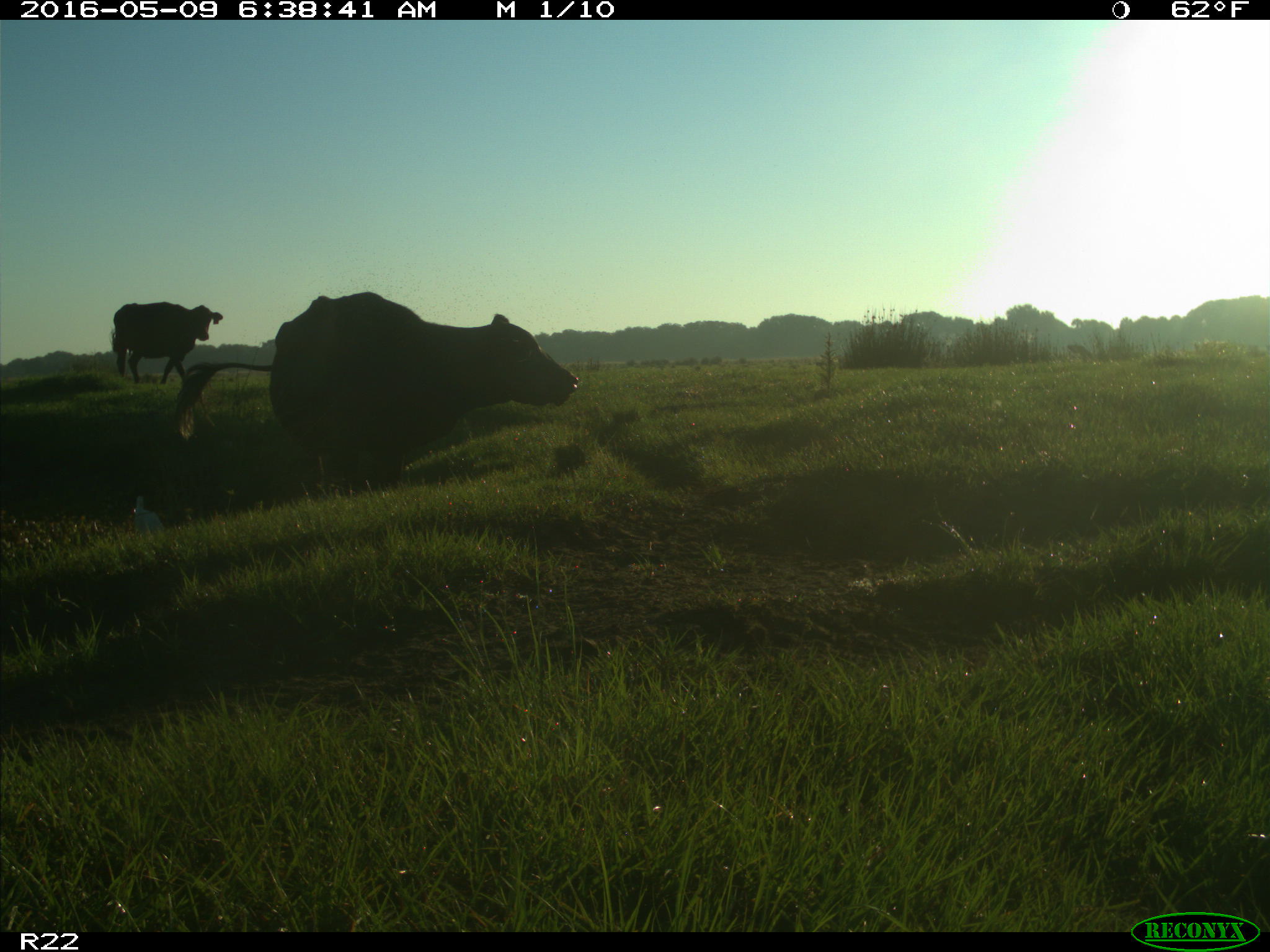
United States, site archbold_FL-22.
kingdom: Animalia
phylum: Chordata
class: Mammalia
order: Artiodactyla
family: Bovidae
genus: Bos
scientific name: Bos taurus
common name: domestic cow